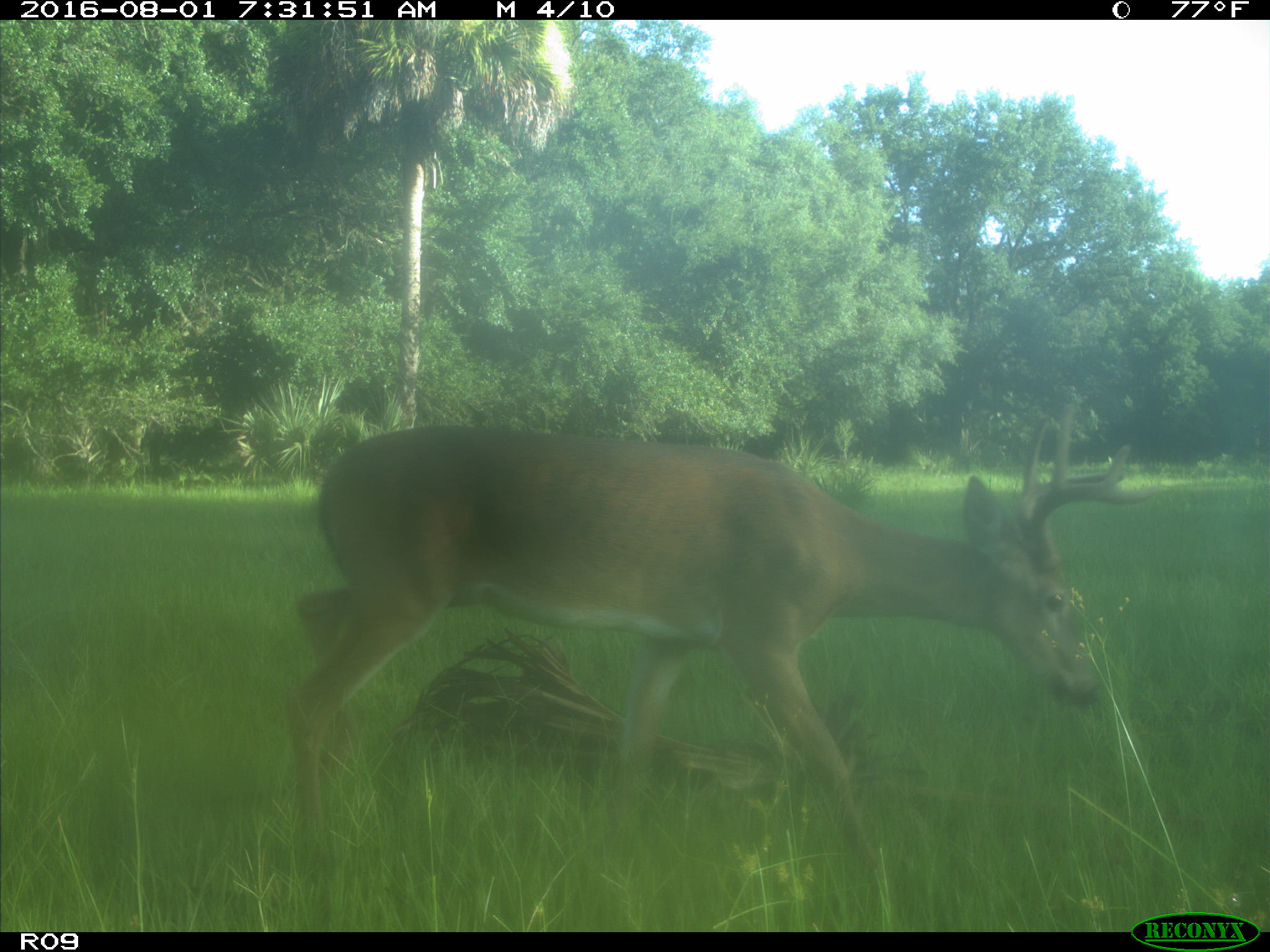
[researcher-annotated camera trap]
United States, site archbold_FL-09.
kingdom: Animalia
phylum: Chordata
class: Mammalia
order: Artiodactyla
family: Cervidae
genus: Odocoileus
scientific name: Odocoileus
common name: deer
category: unidentified deer